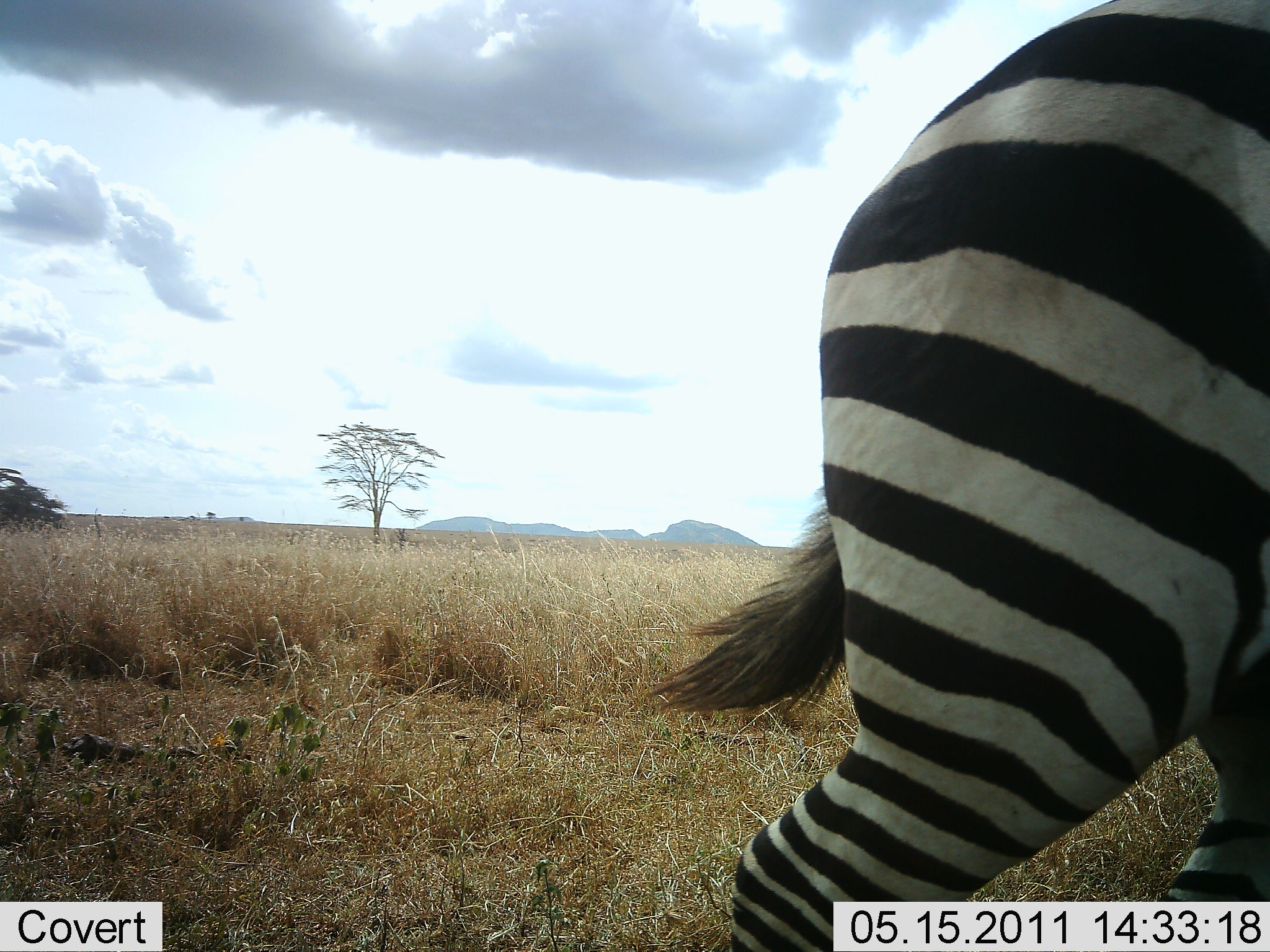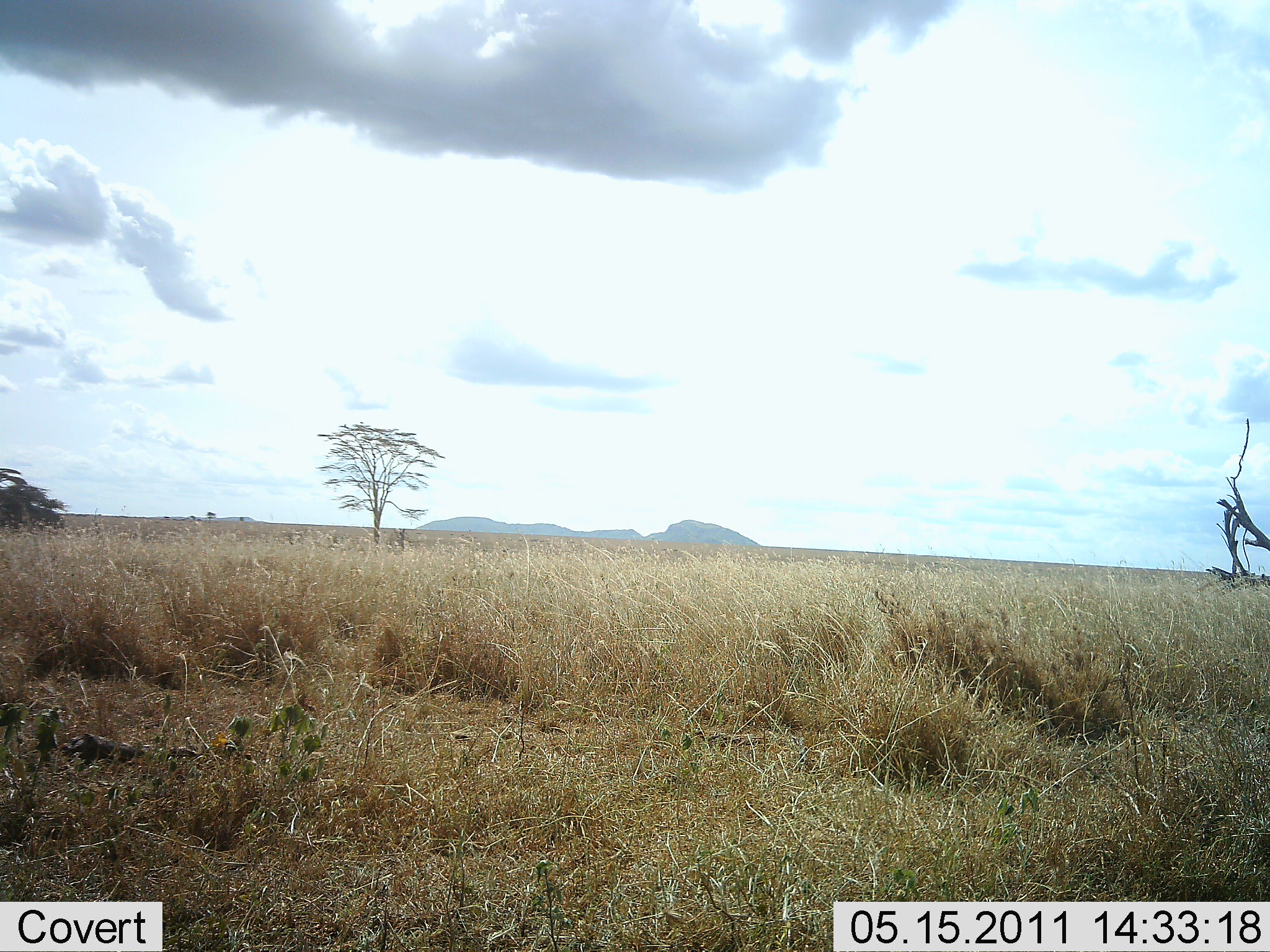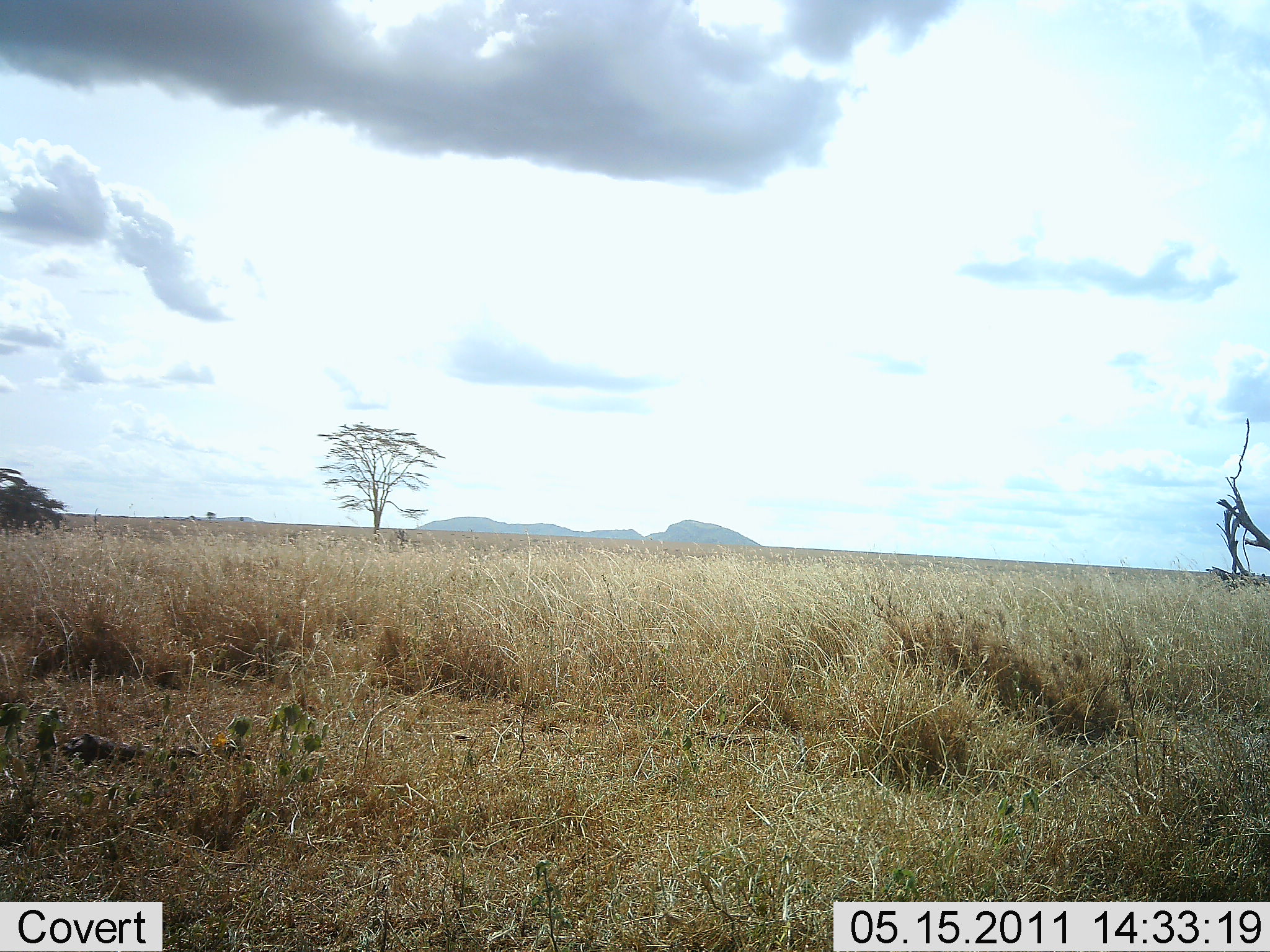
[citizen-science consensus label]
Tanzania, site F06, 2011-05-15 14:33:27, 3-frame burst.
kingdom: Animalia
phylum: Chordata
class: Mammalia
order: Perissodactyla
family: Equidae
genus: Equus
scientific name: Equus quagga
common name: plains zebra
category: zebra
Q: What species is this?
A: Zebra (plains zebra) (Equus quagga).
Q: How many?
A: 1.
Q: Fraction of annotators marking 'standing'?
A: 0%.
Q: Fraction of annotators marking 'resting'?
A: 0%.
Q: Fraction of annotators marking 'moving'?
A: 100%.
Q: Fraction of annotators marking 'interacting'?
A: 0%.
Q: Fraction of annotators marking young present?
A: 0%.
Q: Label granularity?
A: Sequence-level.